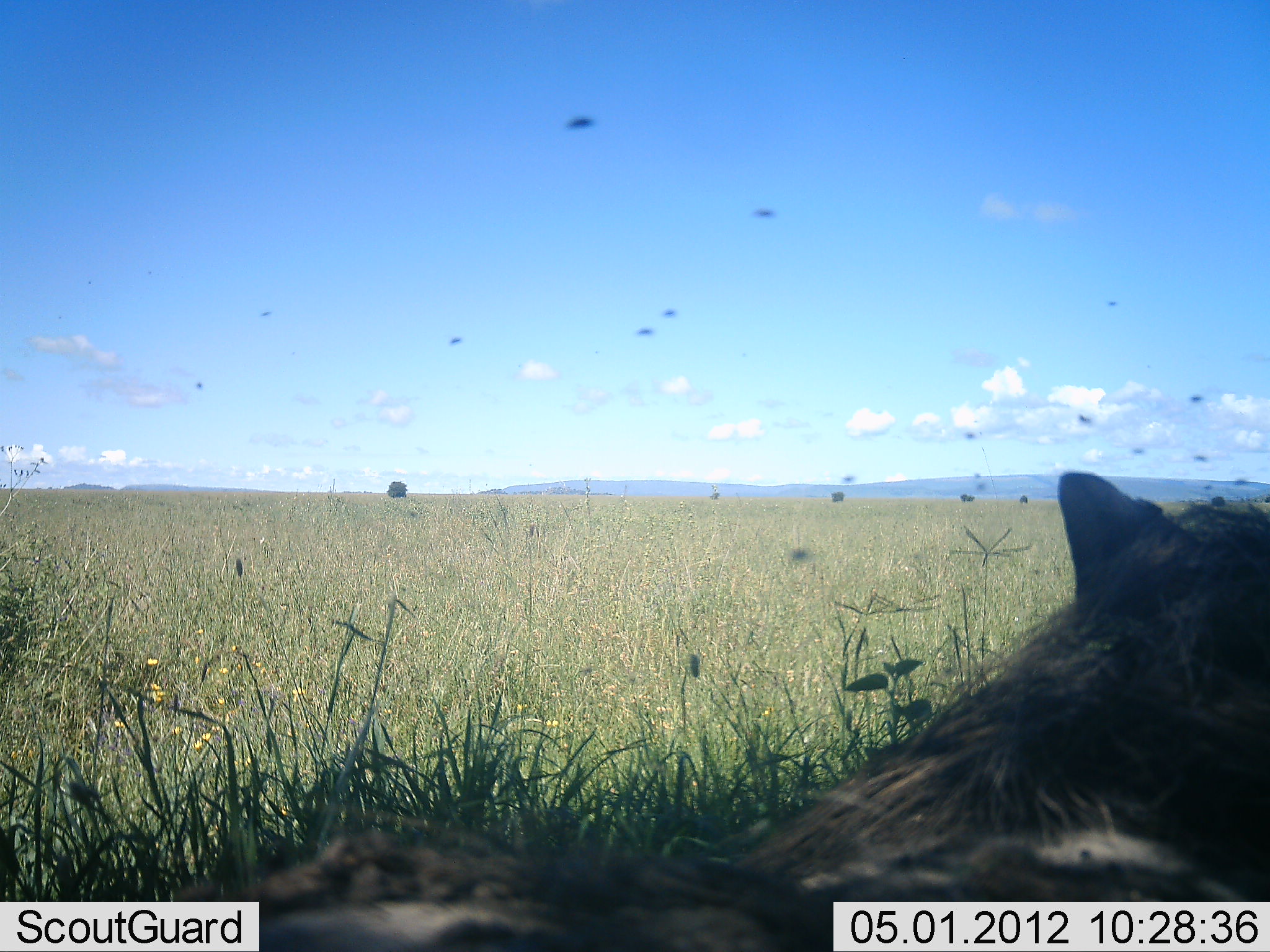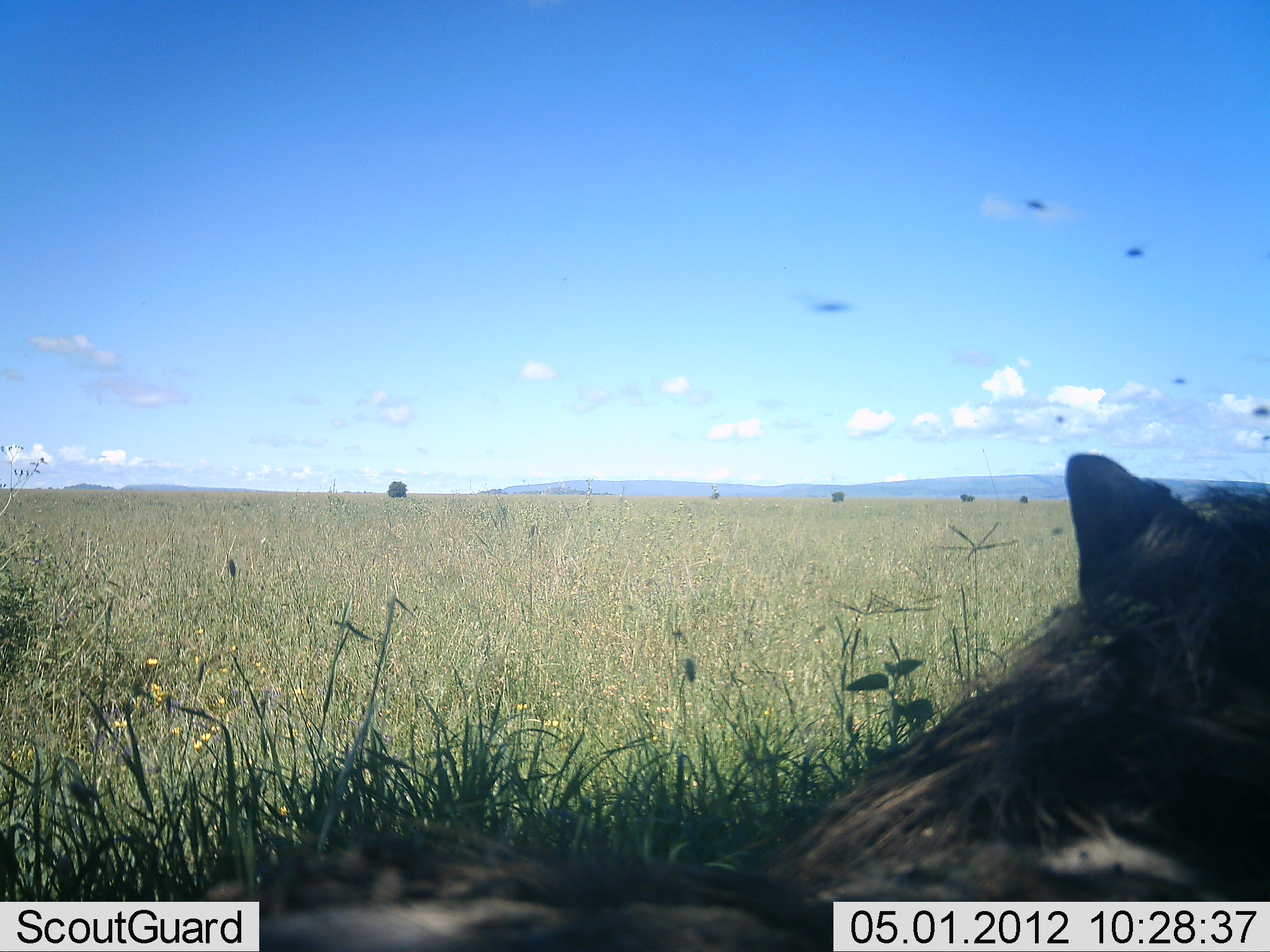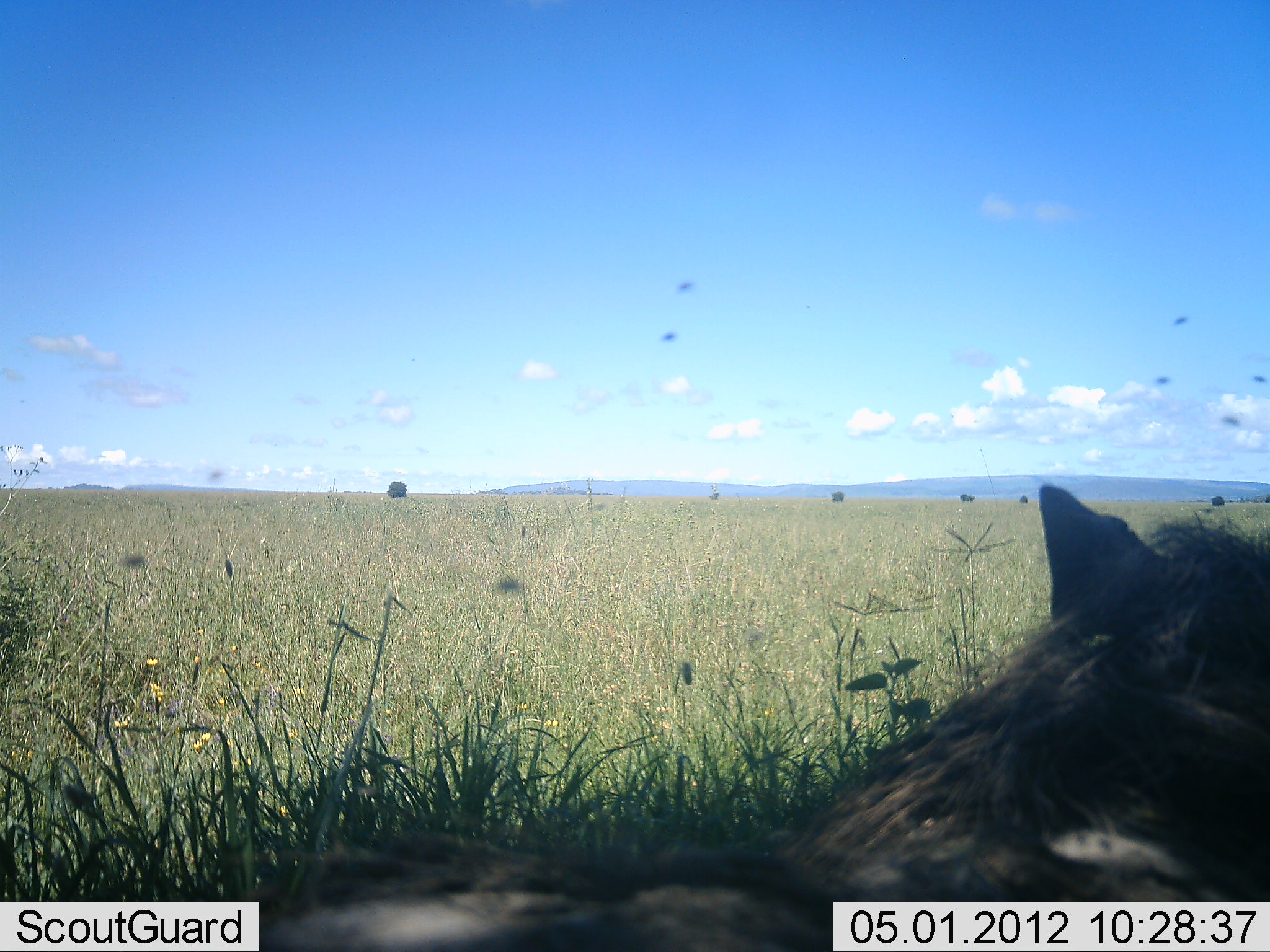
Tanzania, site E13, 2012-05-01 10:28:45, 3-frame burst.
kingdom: Animalia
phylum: Chordata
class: Mammalia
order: Carnivora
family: Hyaenidae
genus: Crocuta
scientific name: Crocuta crocuta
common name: spotted hyena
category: hyenaspotted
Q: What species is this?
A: Hyenaspotted (spotted hyena) (Crocuta crocuta).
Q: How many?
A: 1.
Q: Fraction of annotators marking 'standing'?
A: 14%.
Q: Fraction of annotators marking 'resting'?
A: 71%.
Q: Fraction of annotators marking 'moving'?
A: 0%.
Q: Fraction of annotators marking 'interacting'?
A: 0%.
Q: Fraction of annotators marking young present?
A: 0%.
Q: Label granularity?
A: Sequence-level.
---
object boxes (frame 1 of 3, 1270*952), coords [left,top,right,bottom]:
animal: [161,461,1269,952]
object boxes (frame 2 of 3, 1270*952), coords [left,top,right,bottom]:
animal: [201,452,1269,950]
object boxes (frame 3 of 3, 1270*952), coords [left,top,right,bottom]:
animal: [236,484,1270,951]